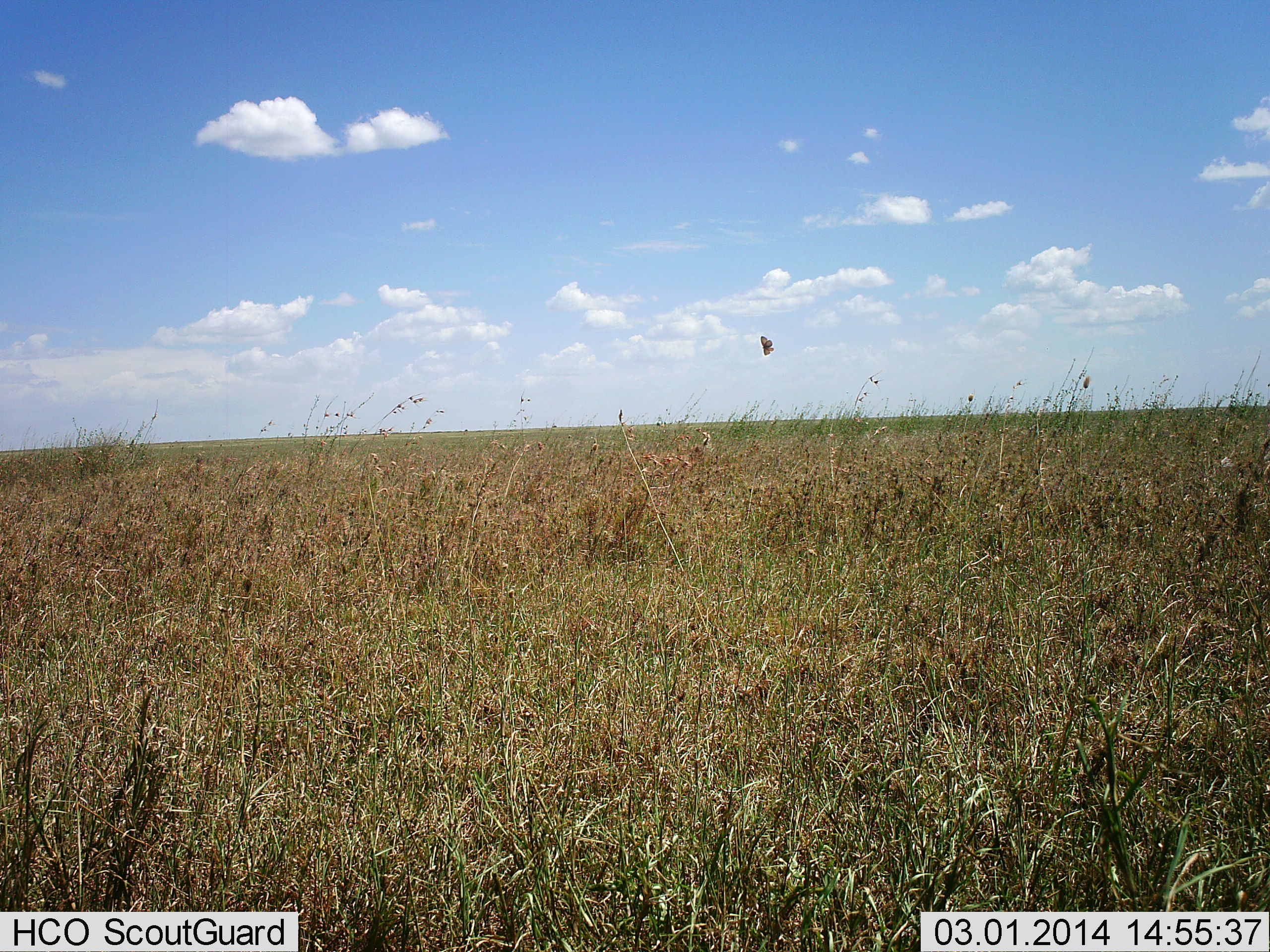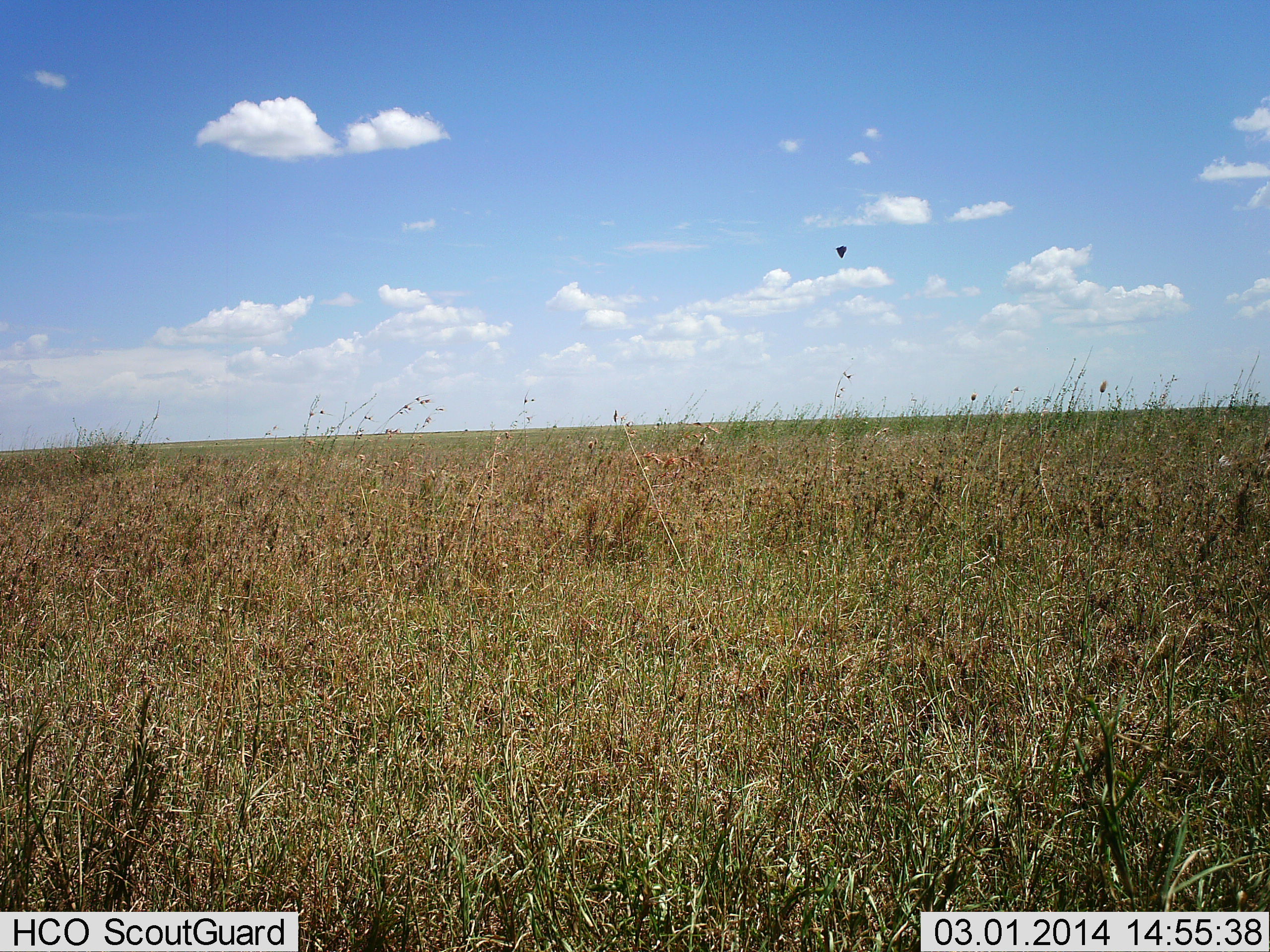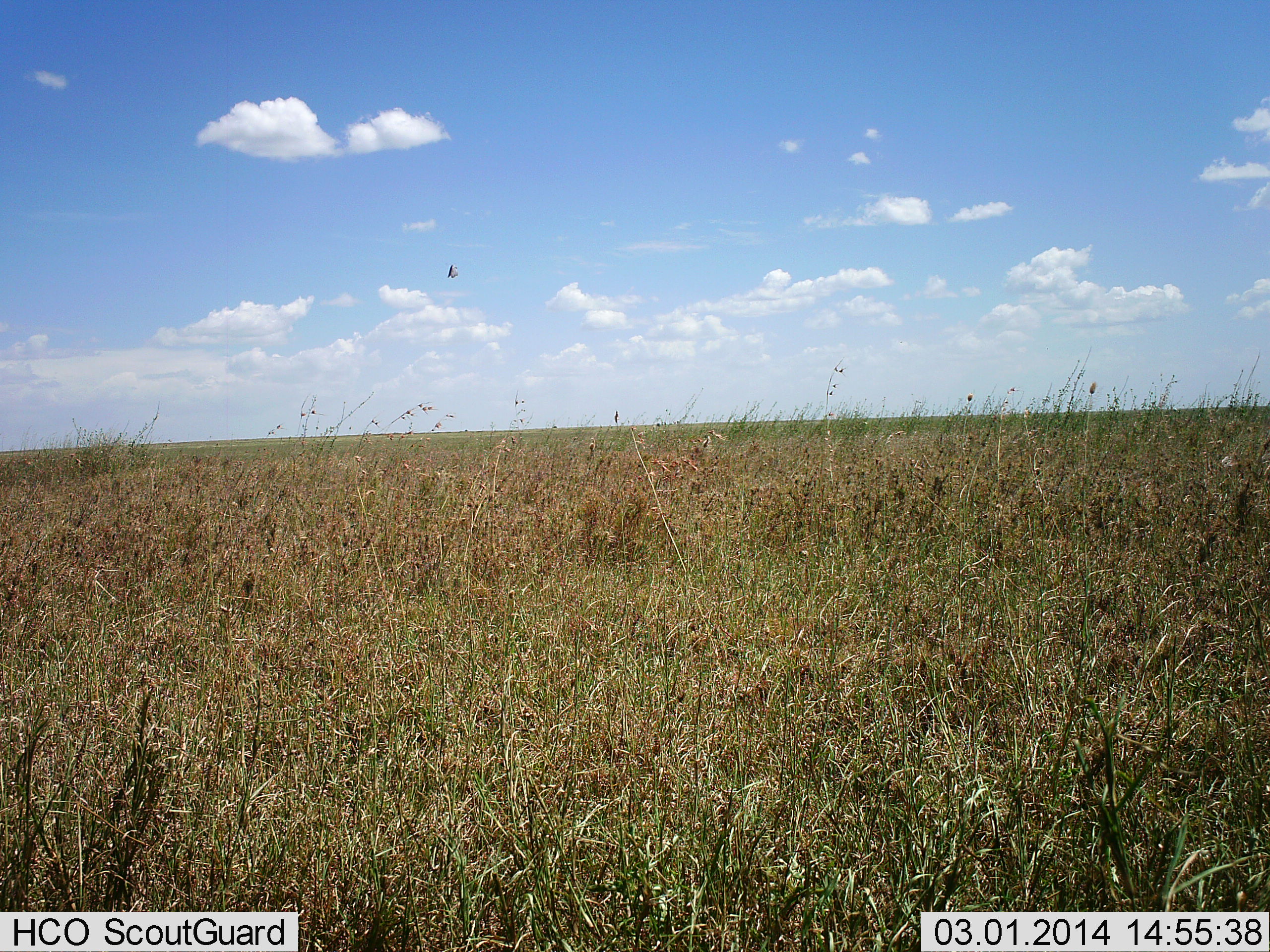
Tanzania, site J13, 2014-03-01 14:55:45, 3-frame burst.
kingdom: Animalia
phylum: Arthropoda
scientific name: Arthropoda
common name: arthropods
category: insectspider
Insectspider (arthropods) (Arthropoda), count 1. Behavior (volunteer vote fractions): standing 0%, resting 0%, moving 100%, interacting 0%. Young present (vote fraction): 0%. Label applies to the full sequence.